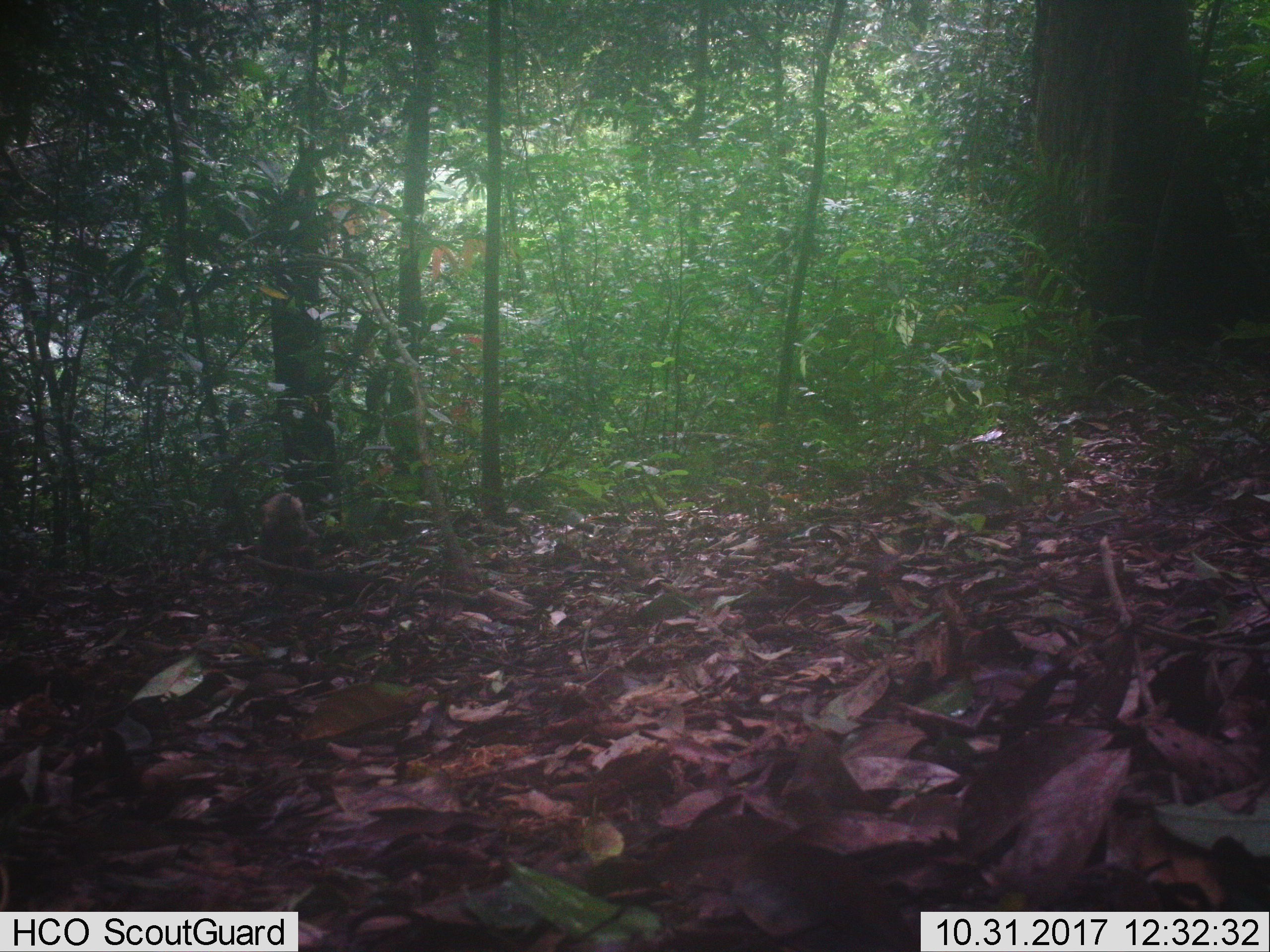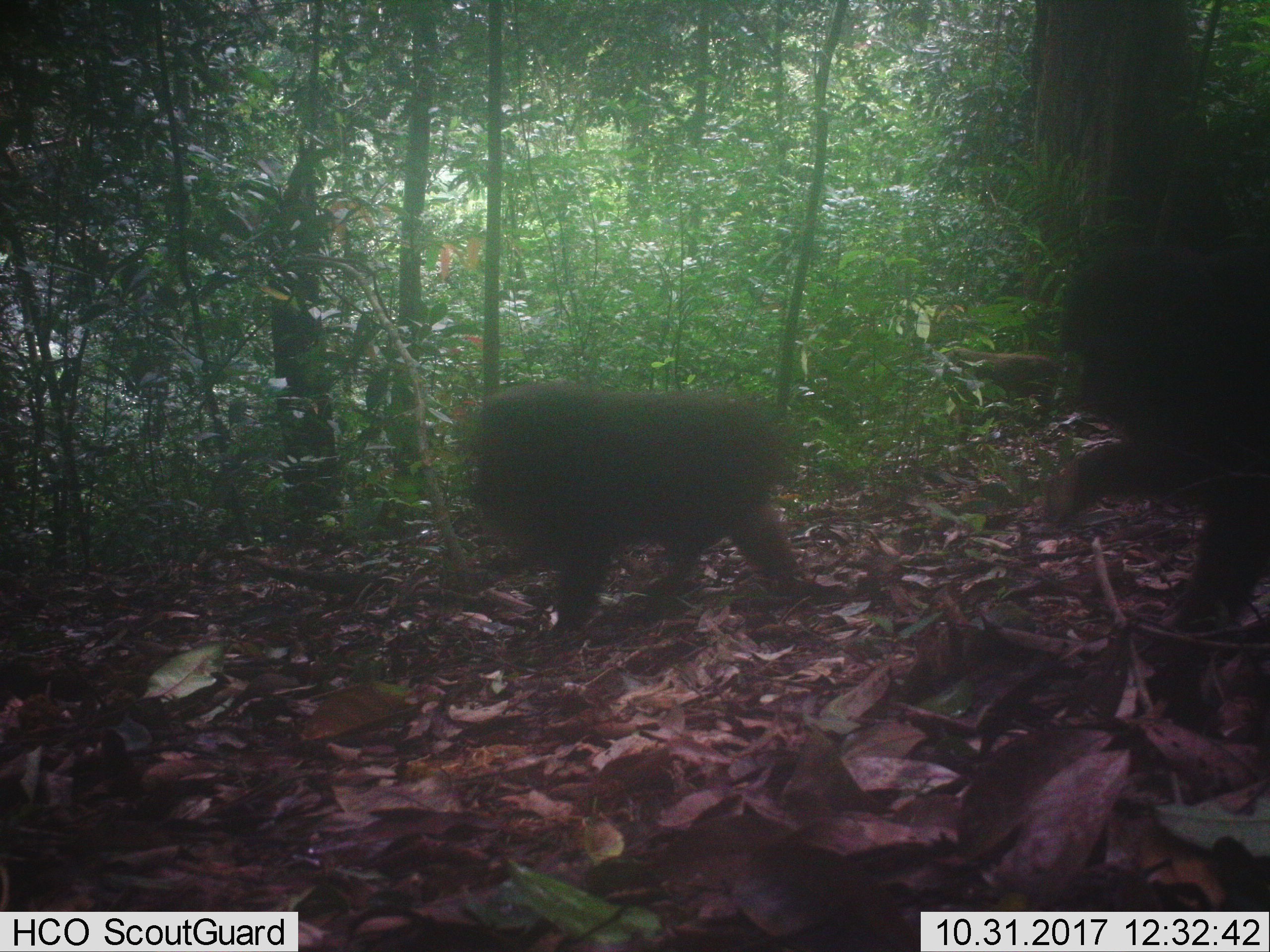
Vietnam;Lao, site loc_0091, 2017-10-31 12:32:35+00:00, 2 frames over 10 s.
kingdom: Animalia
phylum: Chordata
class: Mammalia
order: Primates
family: Cercopithecidae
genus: Macaca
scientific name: Macaca arctoides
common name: stump-tailed macaque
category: stump tailed macaque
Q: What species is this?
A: Stump tailed macaque (stump-tailed macaque) (Macaca arctoides).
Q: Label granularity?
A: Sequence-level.